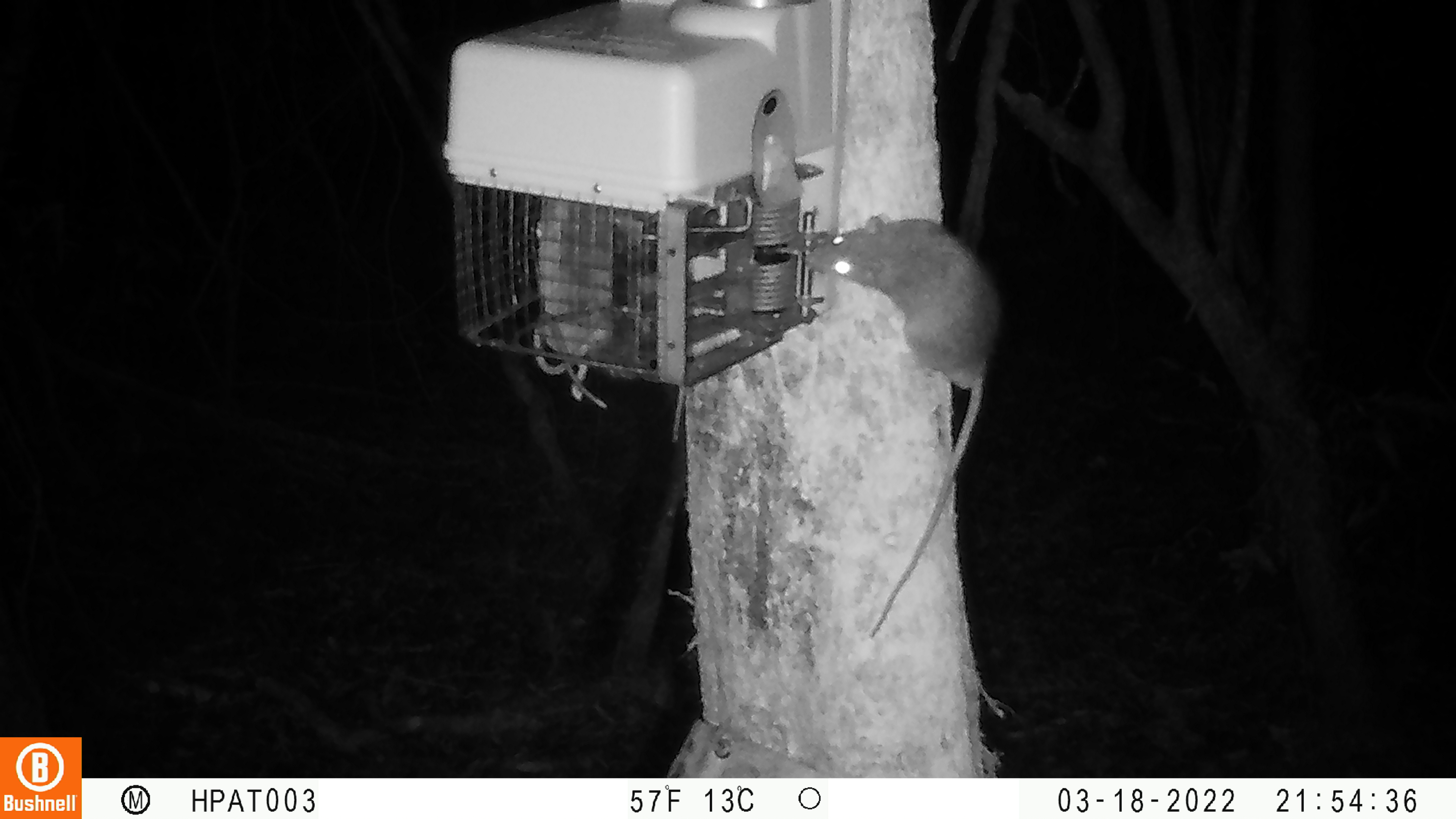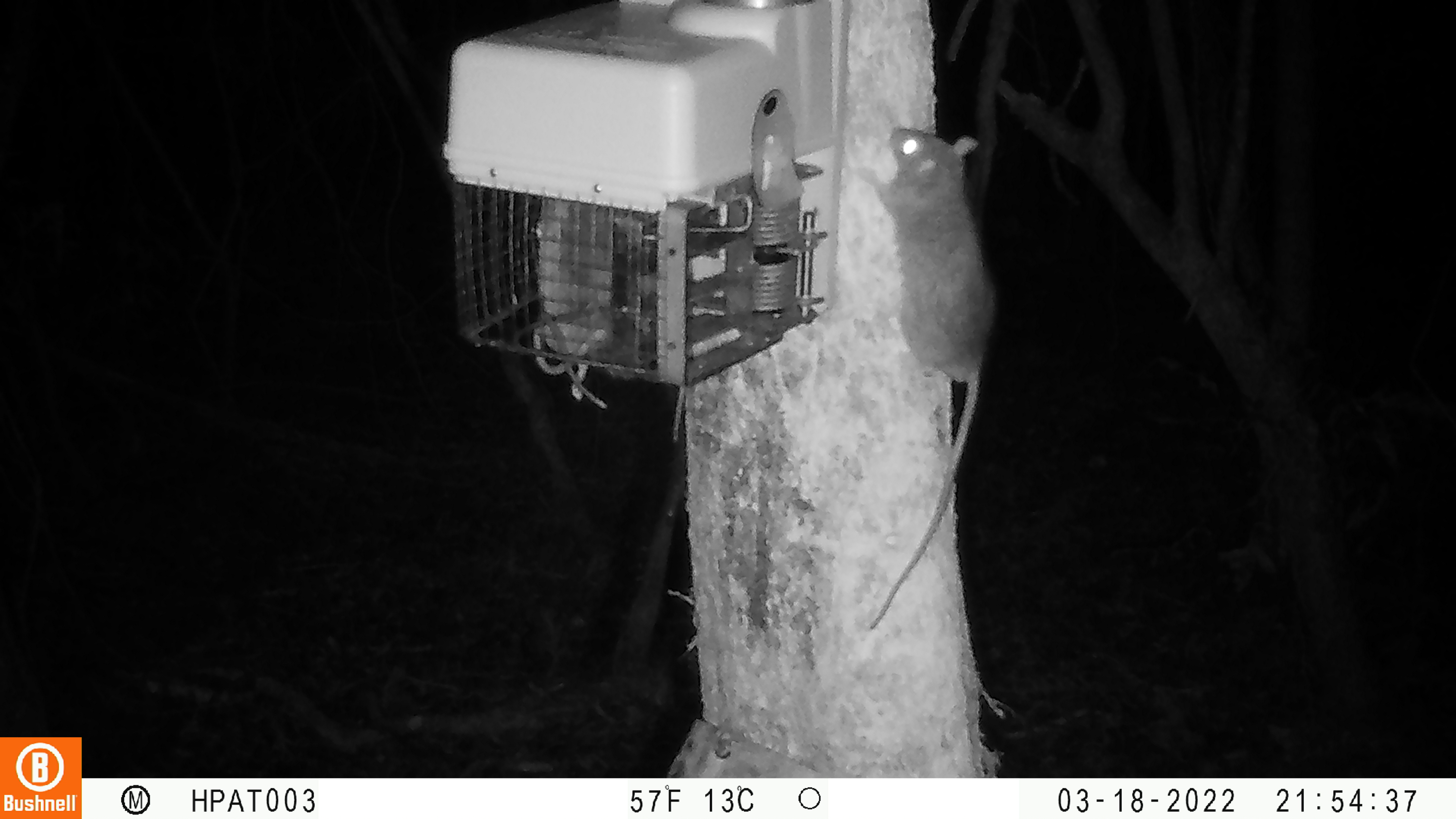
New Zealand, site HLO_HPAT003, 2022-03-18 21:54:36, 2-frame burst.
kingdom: Animalia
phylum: Chordata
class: Mammalia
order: Rodentia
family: Muridae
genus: Rattus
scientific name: Rattus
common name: rat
Rat (Rattus).